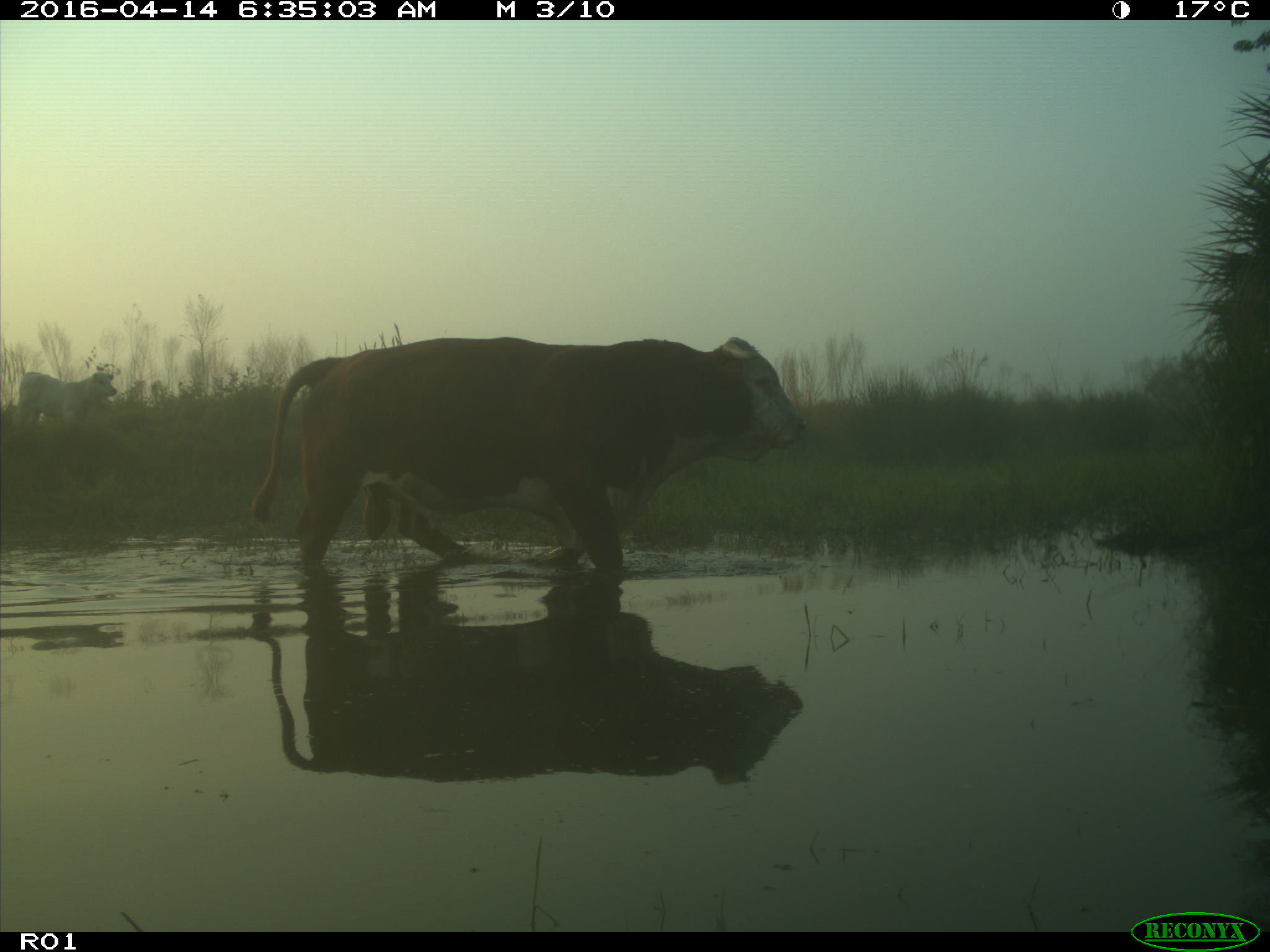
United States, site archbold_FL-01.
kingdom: Animalia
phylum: Chordata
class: Mammalia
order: Artiodactyla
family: Bovidae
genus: Bos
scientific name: Bos taurus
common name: domestic cow